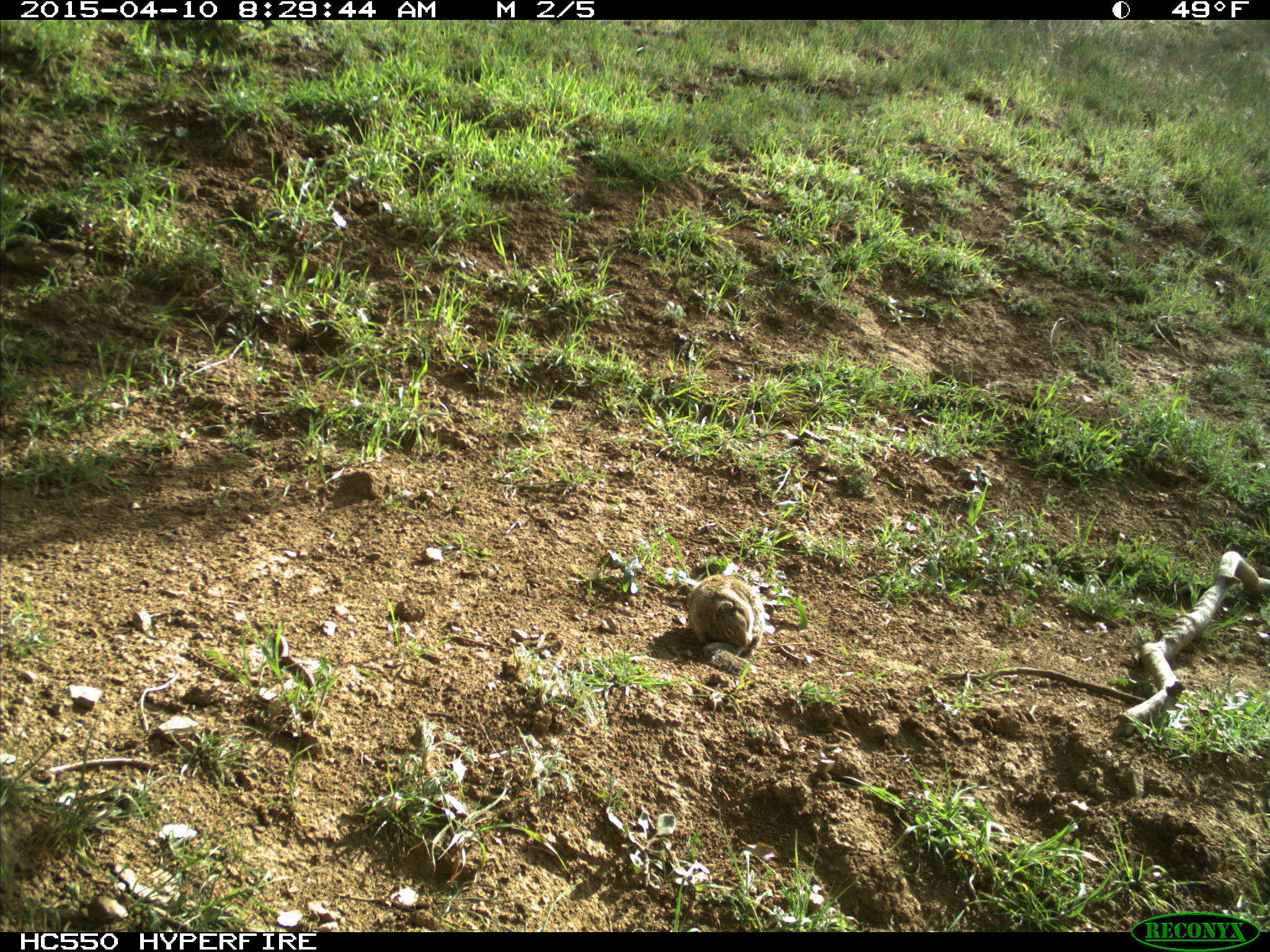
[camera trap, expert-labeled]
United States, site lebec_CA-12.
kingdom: Animalia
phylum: Chordata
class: Mammalia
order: Rodentia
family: Sciuridae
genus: Otospermophilus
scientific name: Otospermophilus beecheyi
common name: california ground squirrel